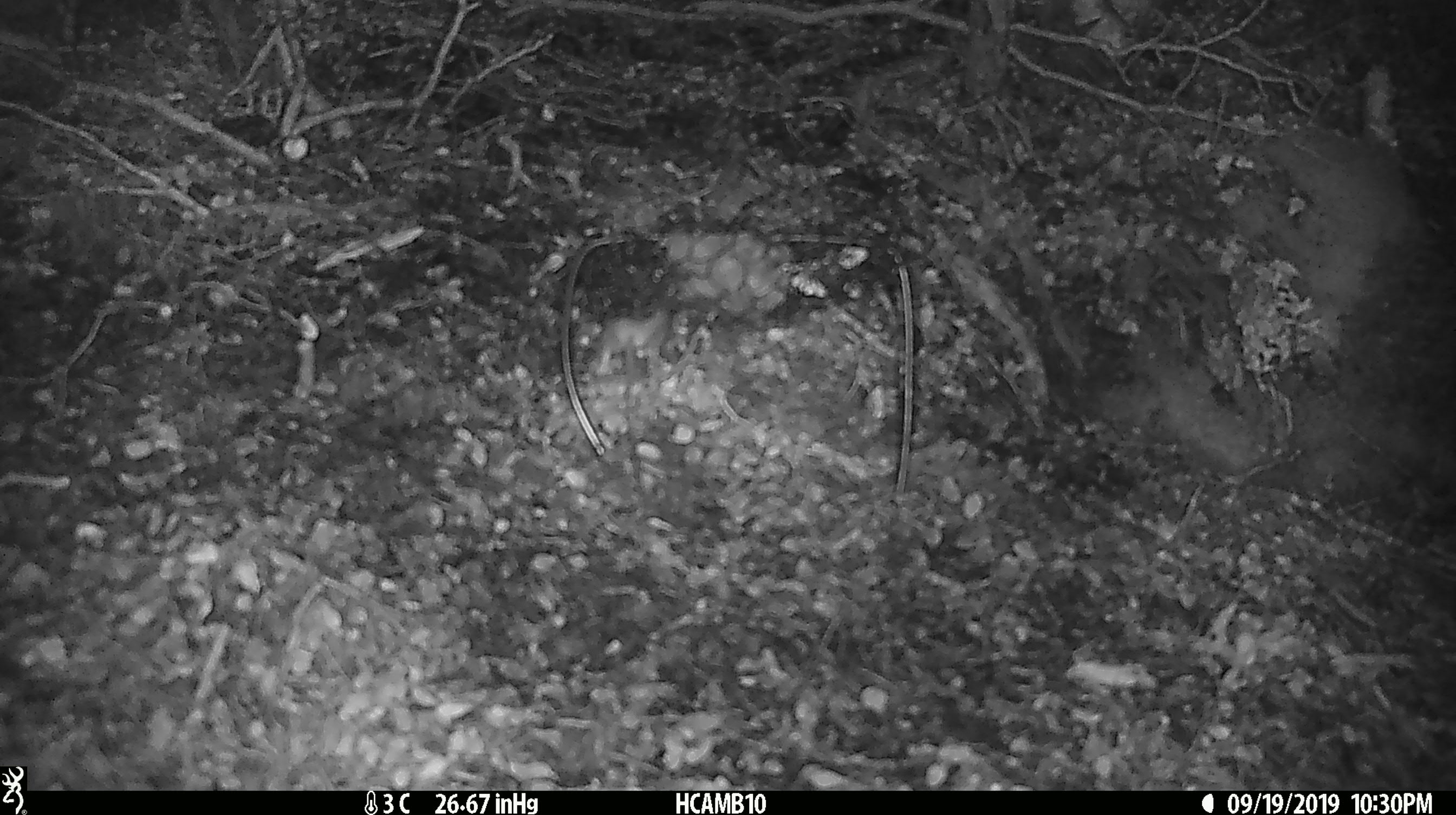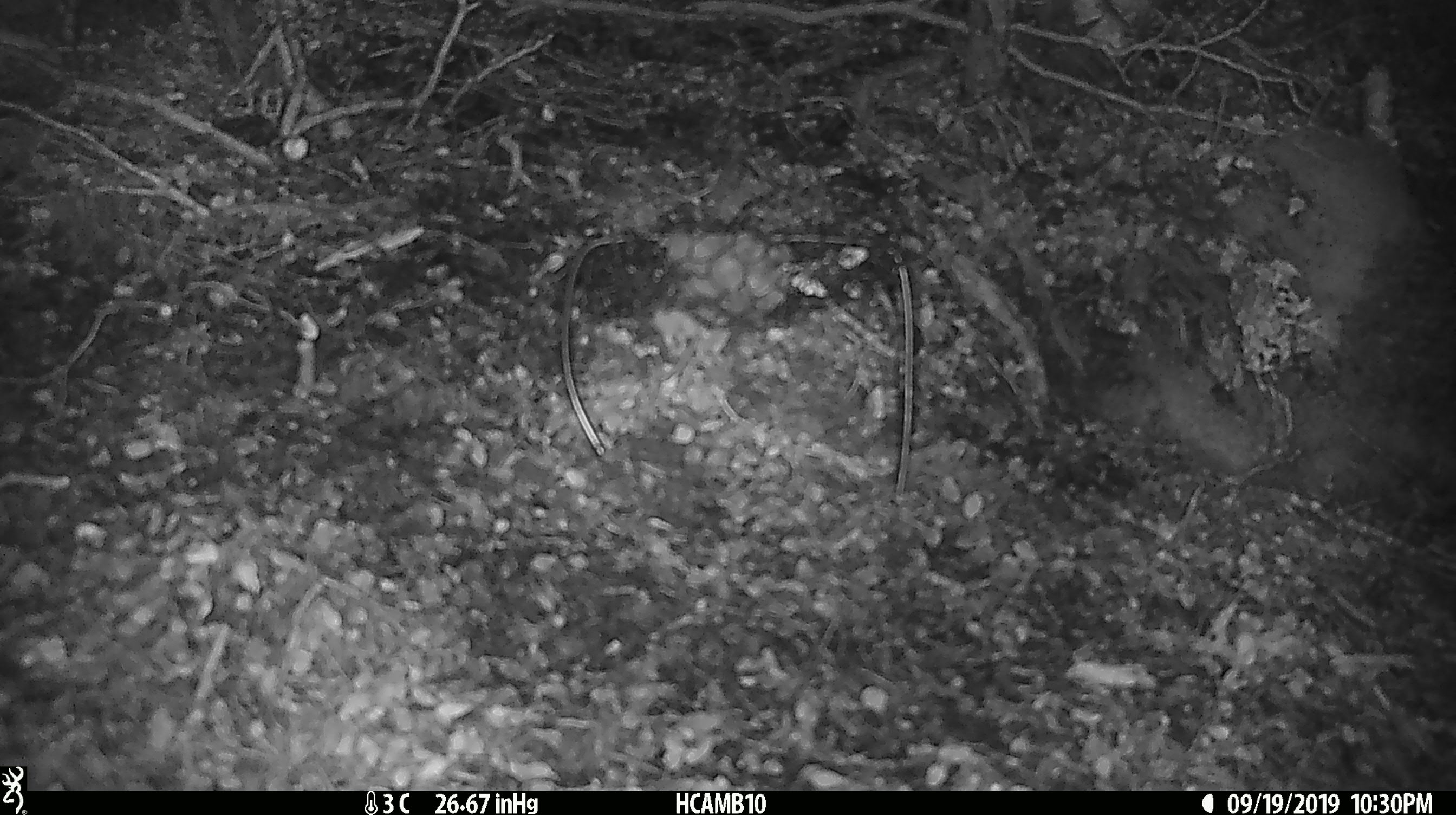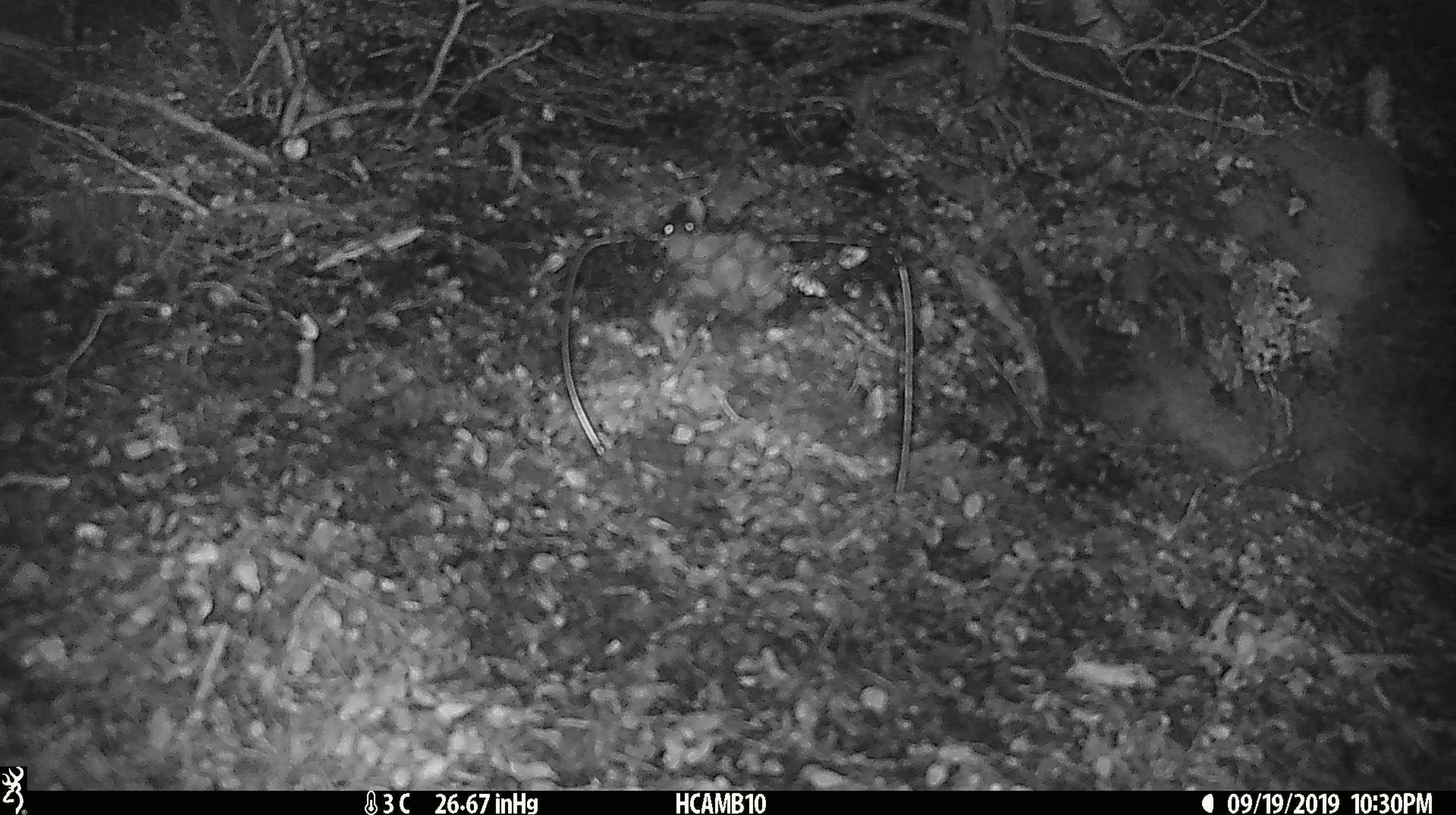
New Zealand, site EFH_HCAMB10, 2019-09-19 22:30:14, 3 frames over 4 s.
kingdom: Animalia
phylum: Chordata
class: Mammalia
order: Rodentia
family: Muridae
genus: Mus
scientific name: Mus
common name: mouse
Mouse (Mus).